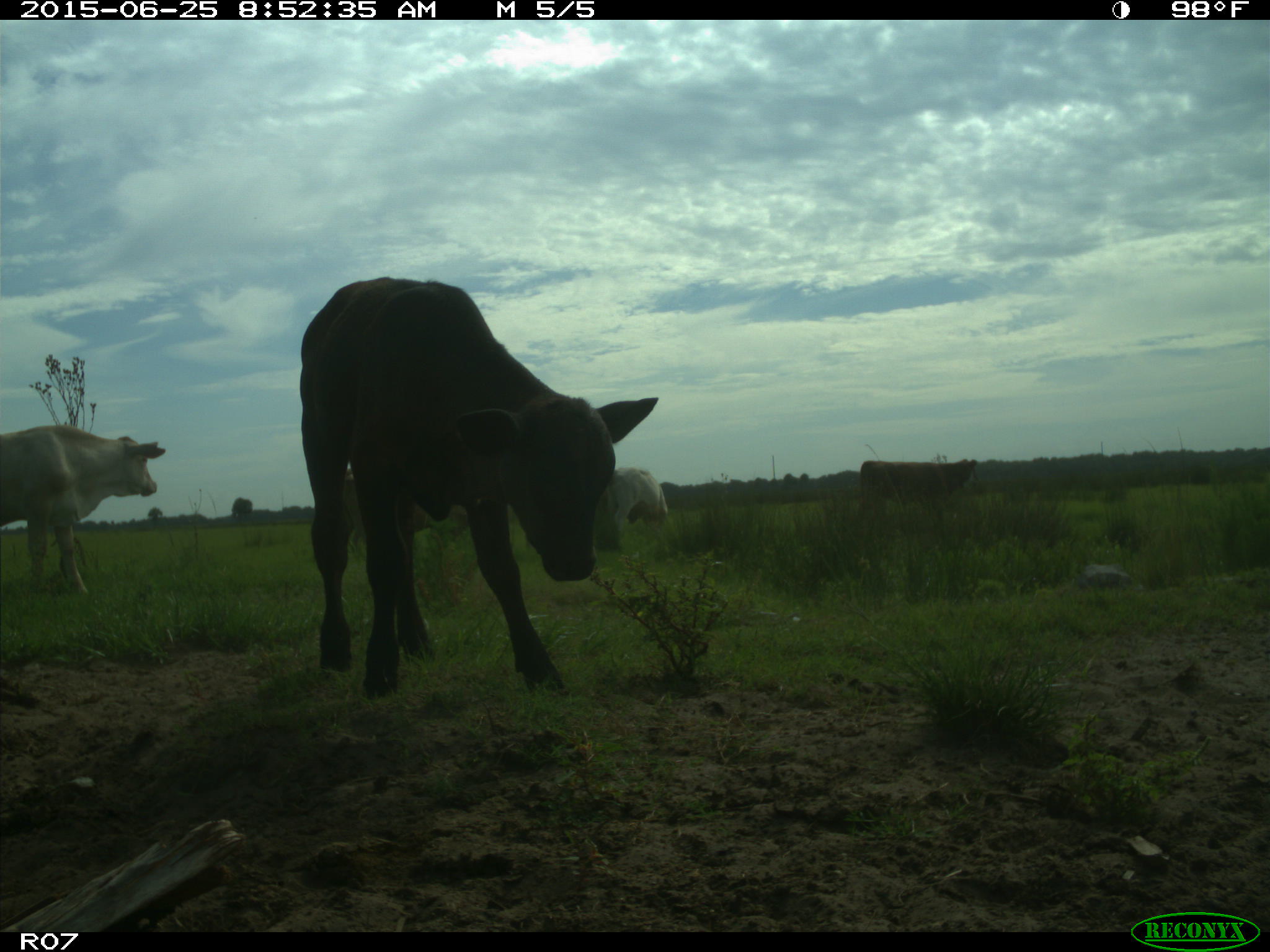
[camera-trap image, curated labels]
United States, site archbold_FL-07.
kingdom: Animalia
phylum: Chordata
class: Mammalia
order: Artiodactyla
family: Bovidae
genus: Bos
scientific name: Bos taurus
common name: domestic cow